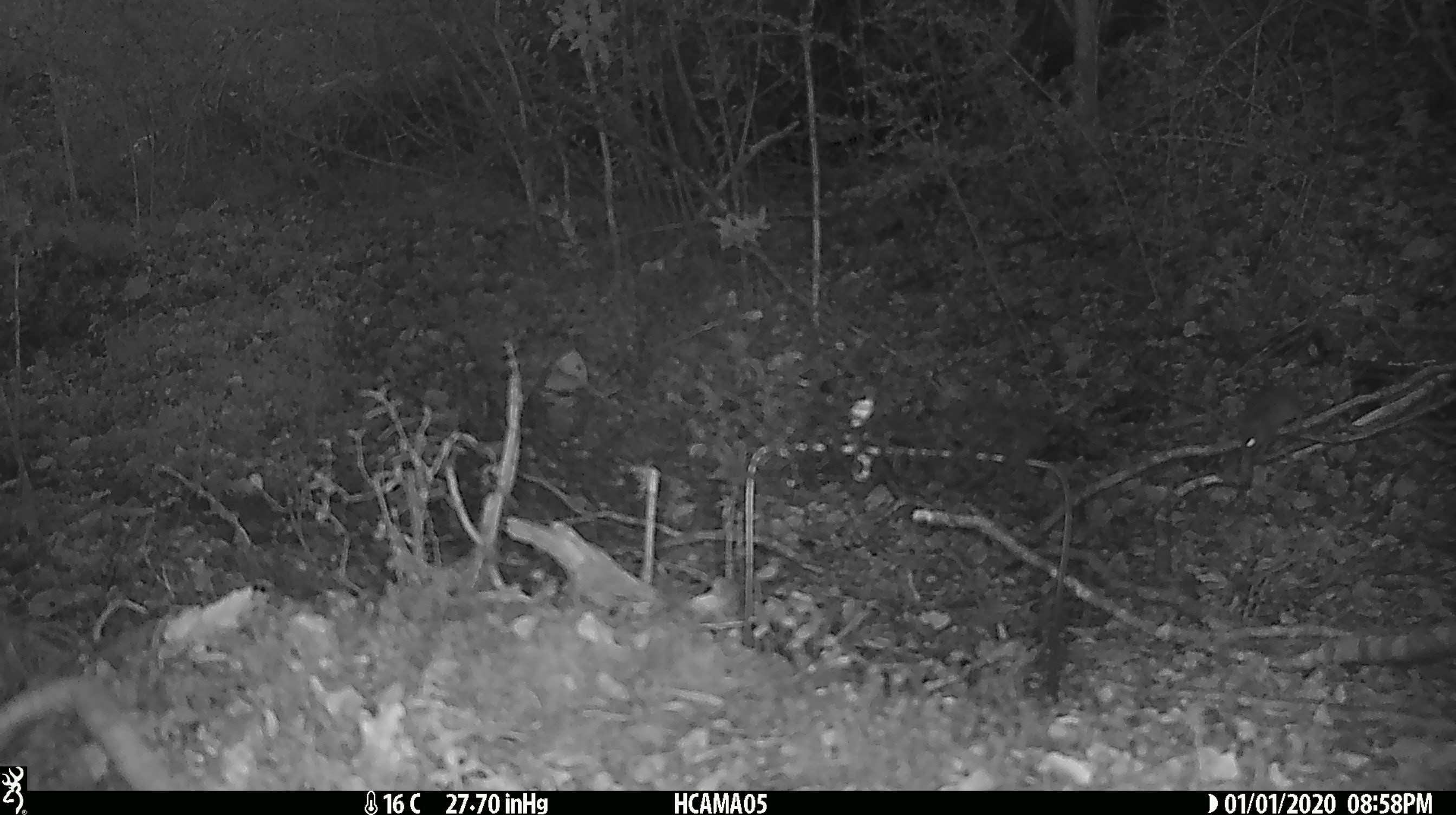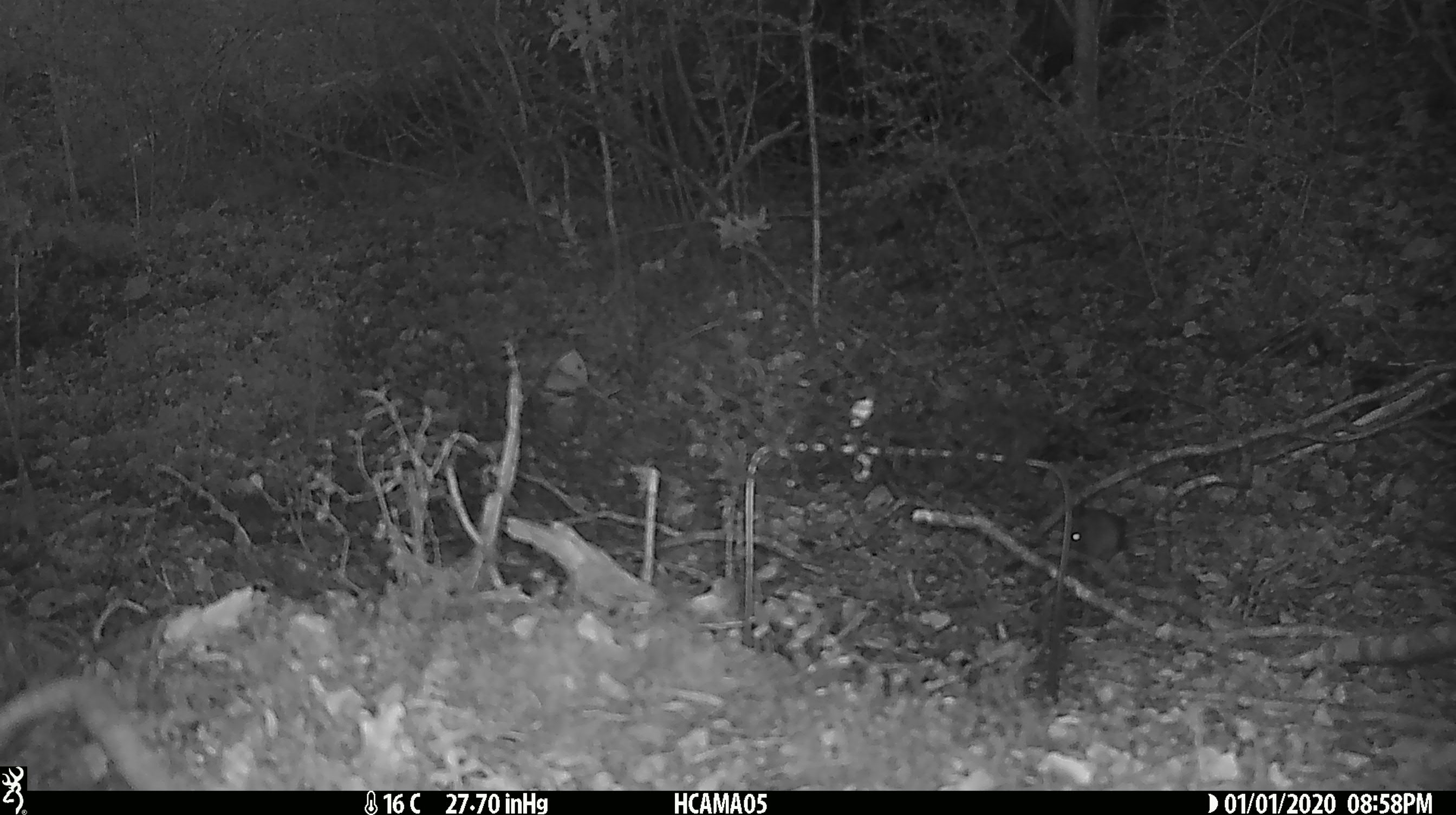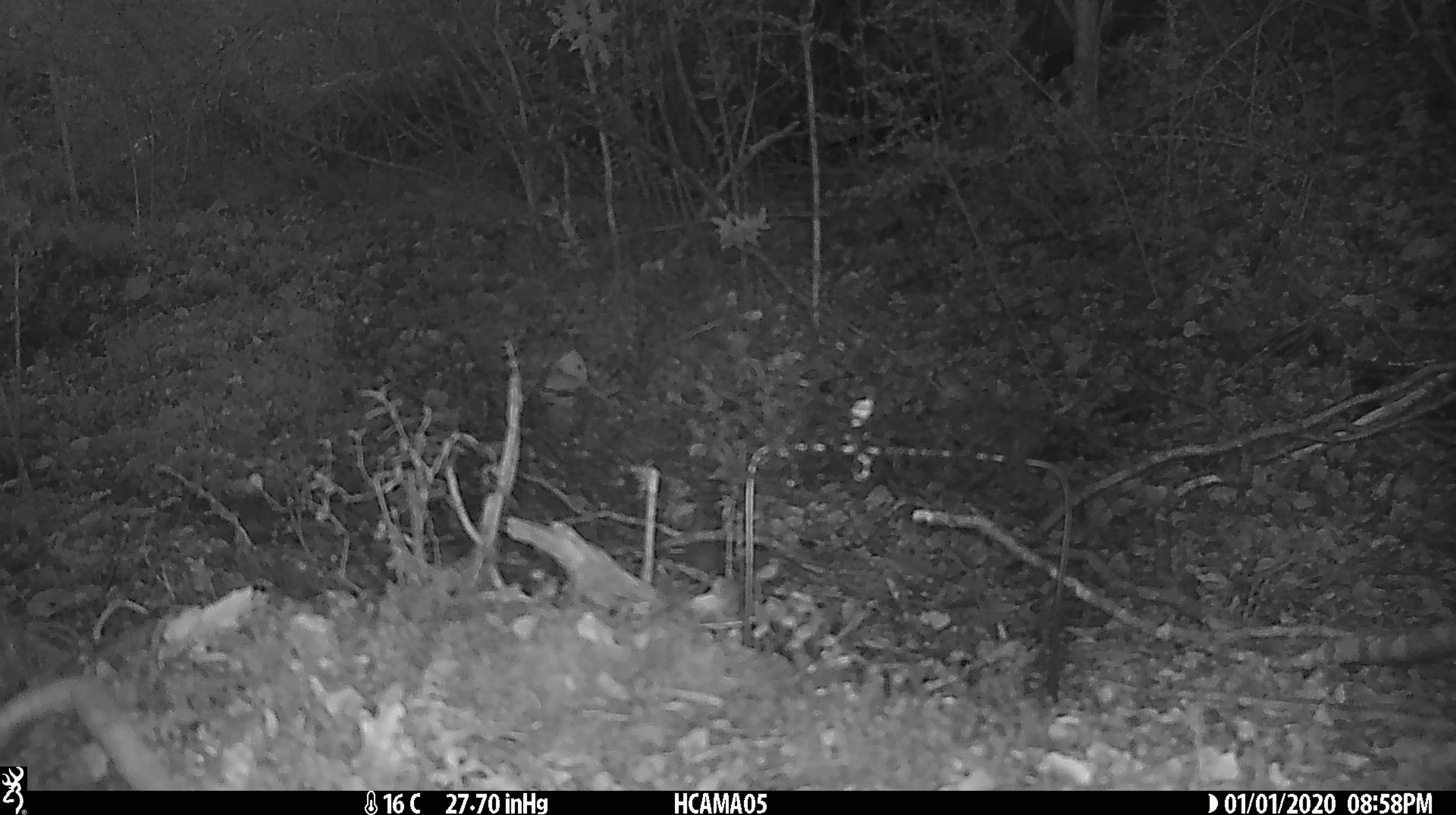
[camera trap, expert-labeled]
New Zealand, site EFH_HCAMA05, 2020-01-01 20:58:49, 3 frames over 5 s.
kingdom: Animalia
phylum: Chordata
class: Mammalia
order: Rodentia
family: Muridae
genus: Mus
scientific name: Mus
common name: mouse